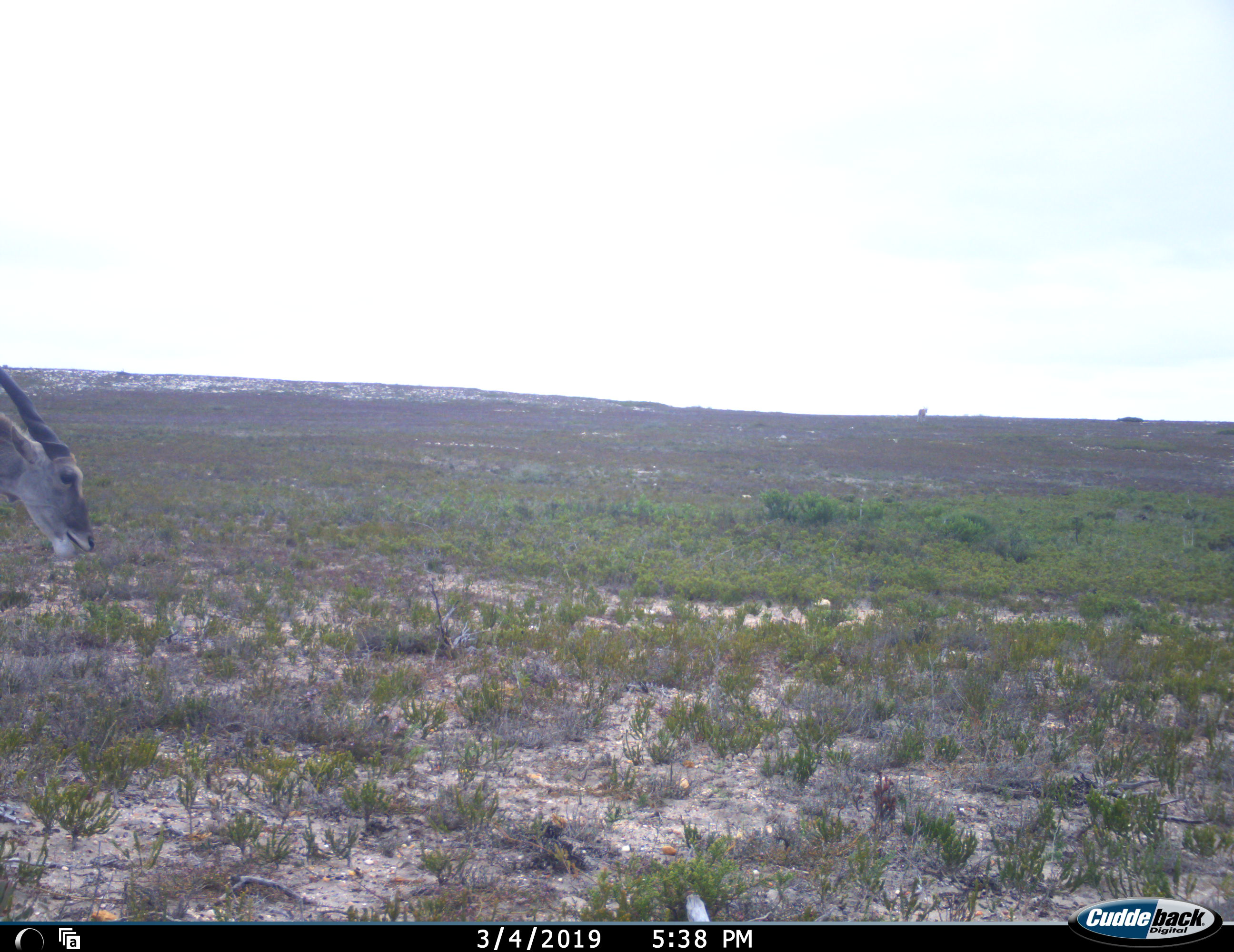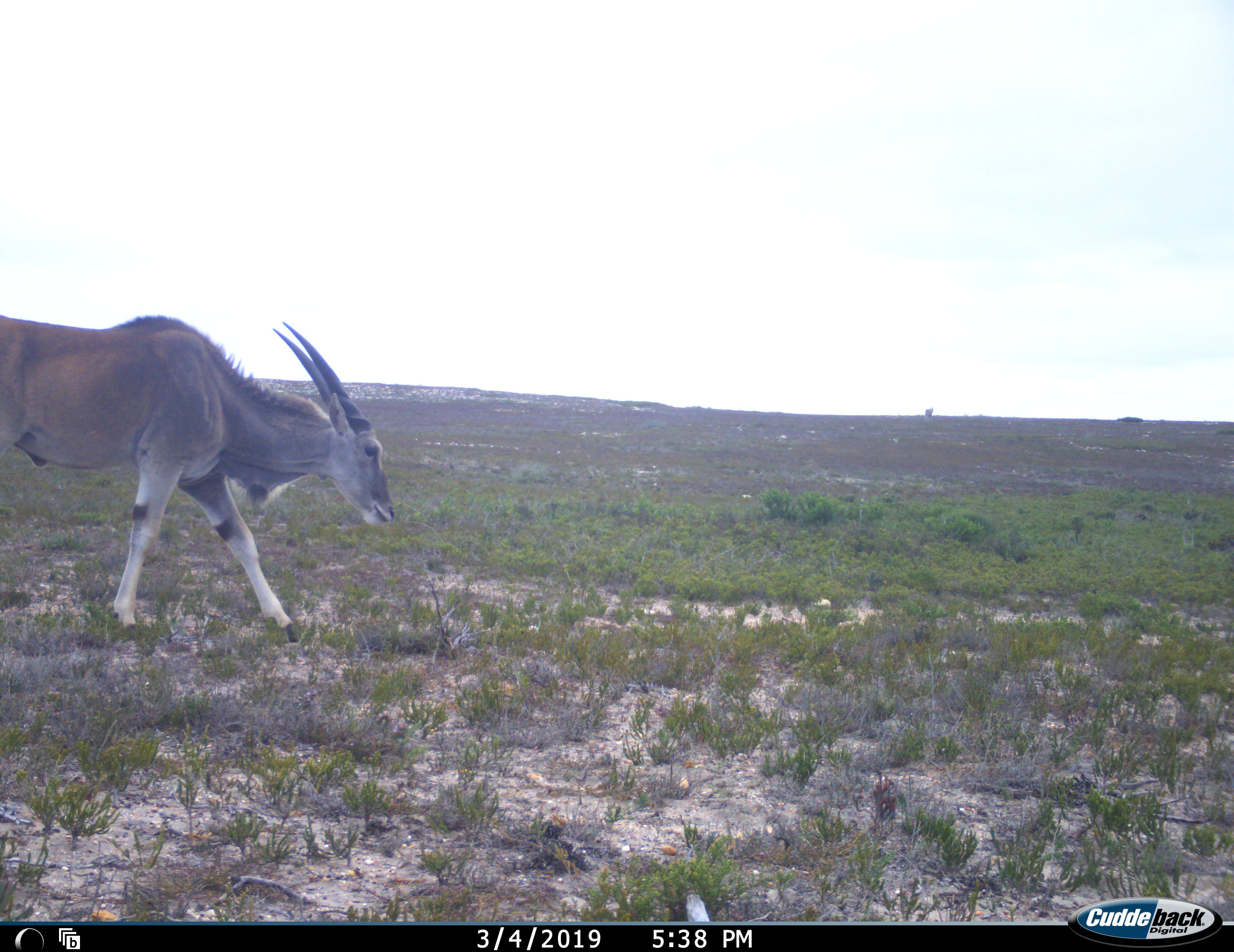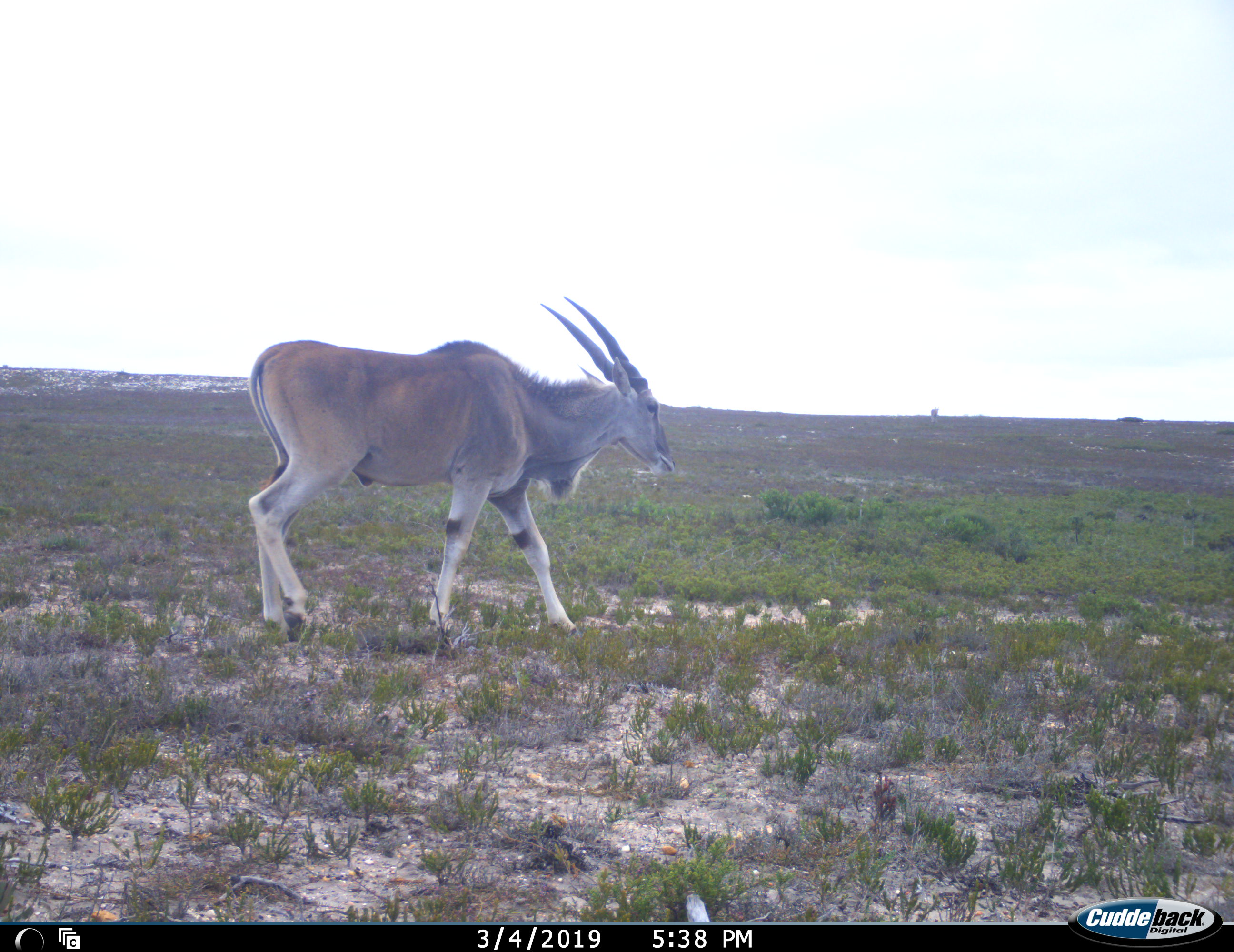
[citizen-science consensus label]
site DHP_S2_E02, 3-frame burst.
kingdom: Animalia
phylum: Chordata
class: Mammalia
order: Artiodactyla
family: Bovidae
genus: Tragelaphus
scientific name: Tragelaphus oryx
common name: eland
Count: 2.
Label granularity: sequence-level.